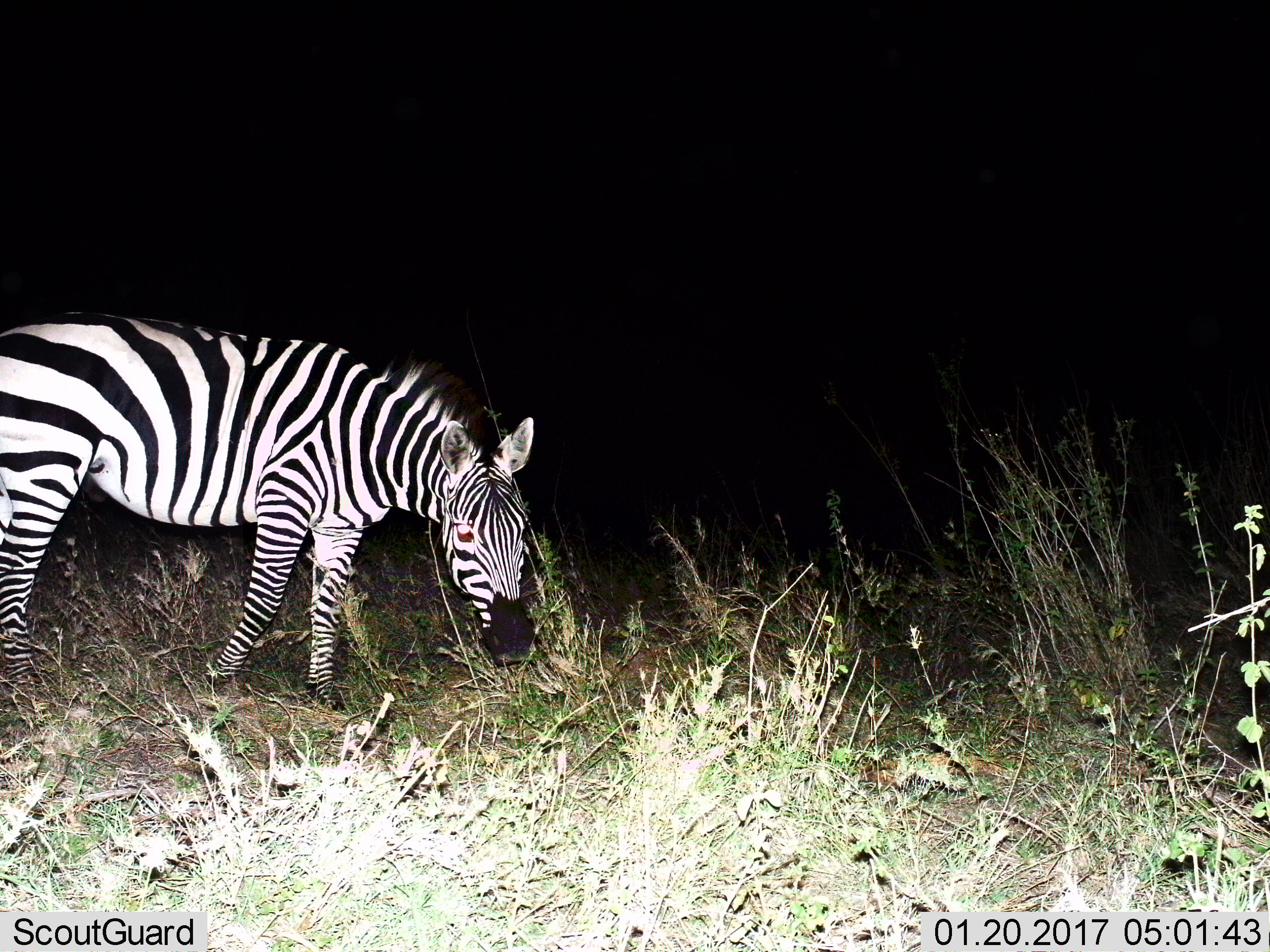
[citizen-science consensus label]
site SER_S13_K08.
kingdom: Animalia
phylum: Chordata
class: Mammalia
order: Perissodactyla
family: Equidae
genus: Equus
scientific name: Equus quagga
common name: plains zebra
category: zebraplains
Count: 1.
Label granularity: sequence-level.